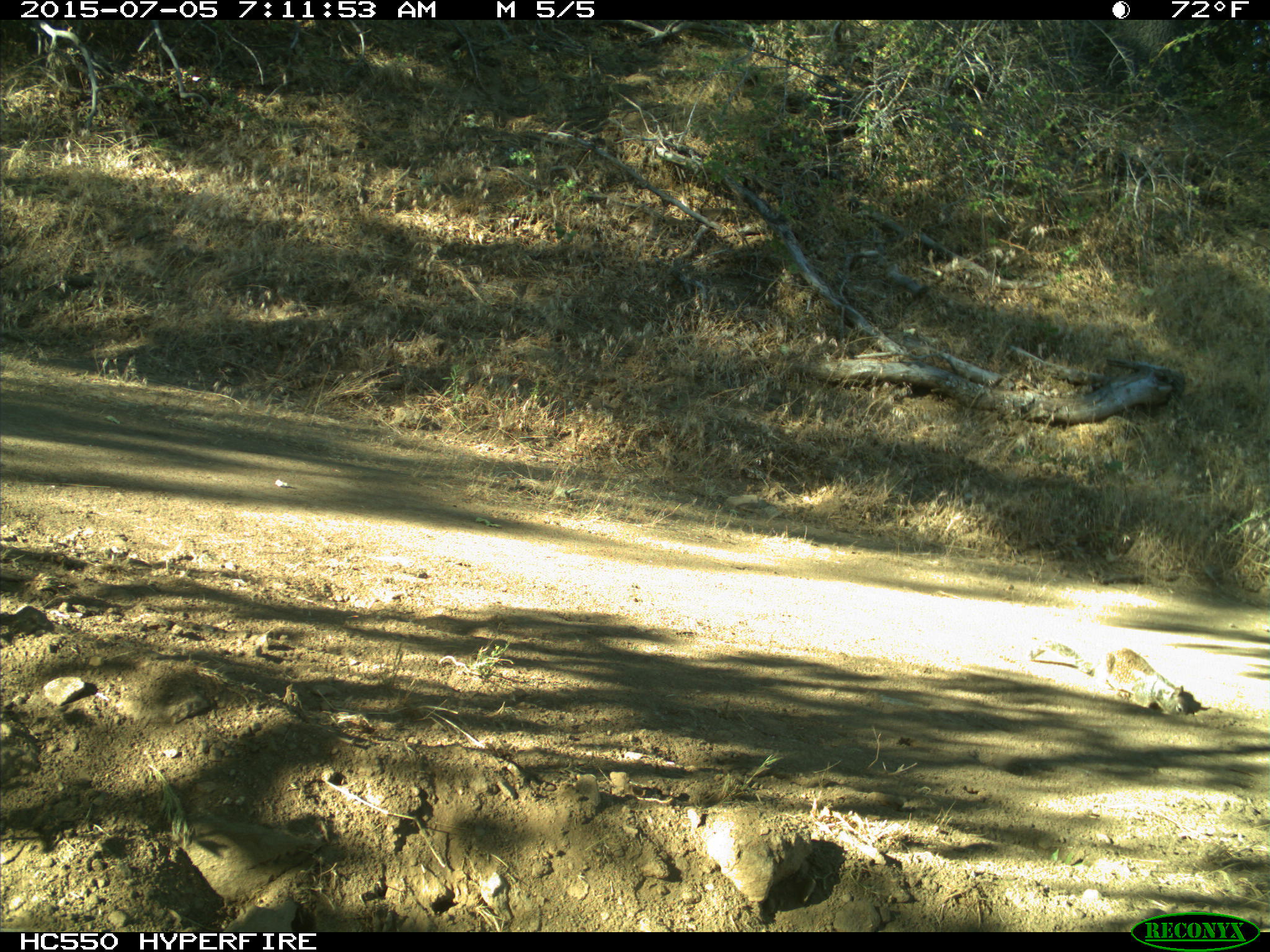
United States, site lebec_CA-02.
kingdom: Animalia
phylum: Chordata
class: Mammalia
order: Rodentia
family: Sciuridae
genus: Otospermophilus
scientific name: Otospermophilus beecheyi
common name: california ground squirrel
Otospermophilus beecheyi (california ground squirrel).